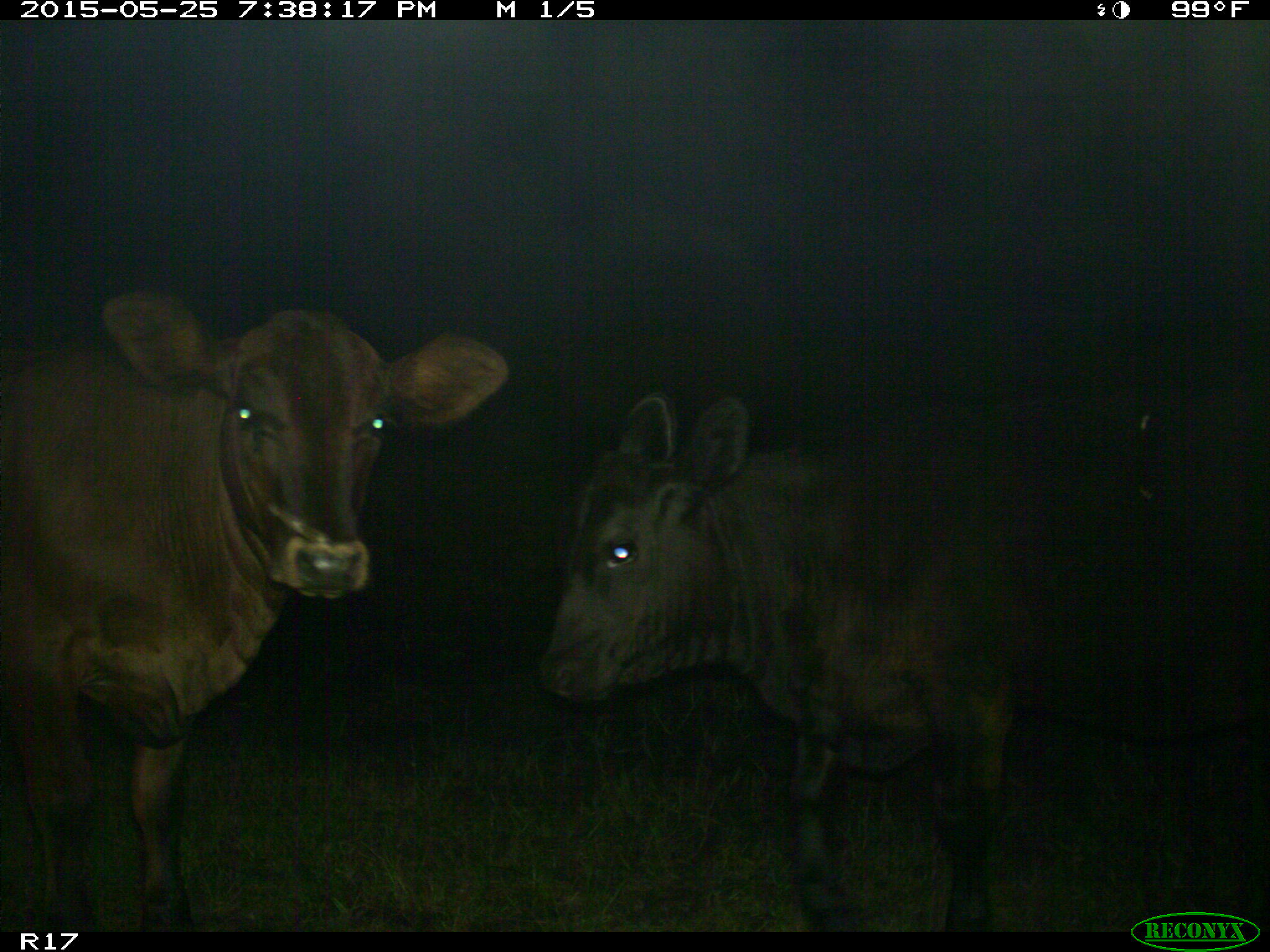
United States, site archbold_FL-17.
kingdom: Animalia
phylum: Chordata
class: Mammalia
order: Artiodactyla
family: Bovidae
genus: Bos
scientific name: Bos taurus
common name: domestic cow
Bos taurus (domestic cow).